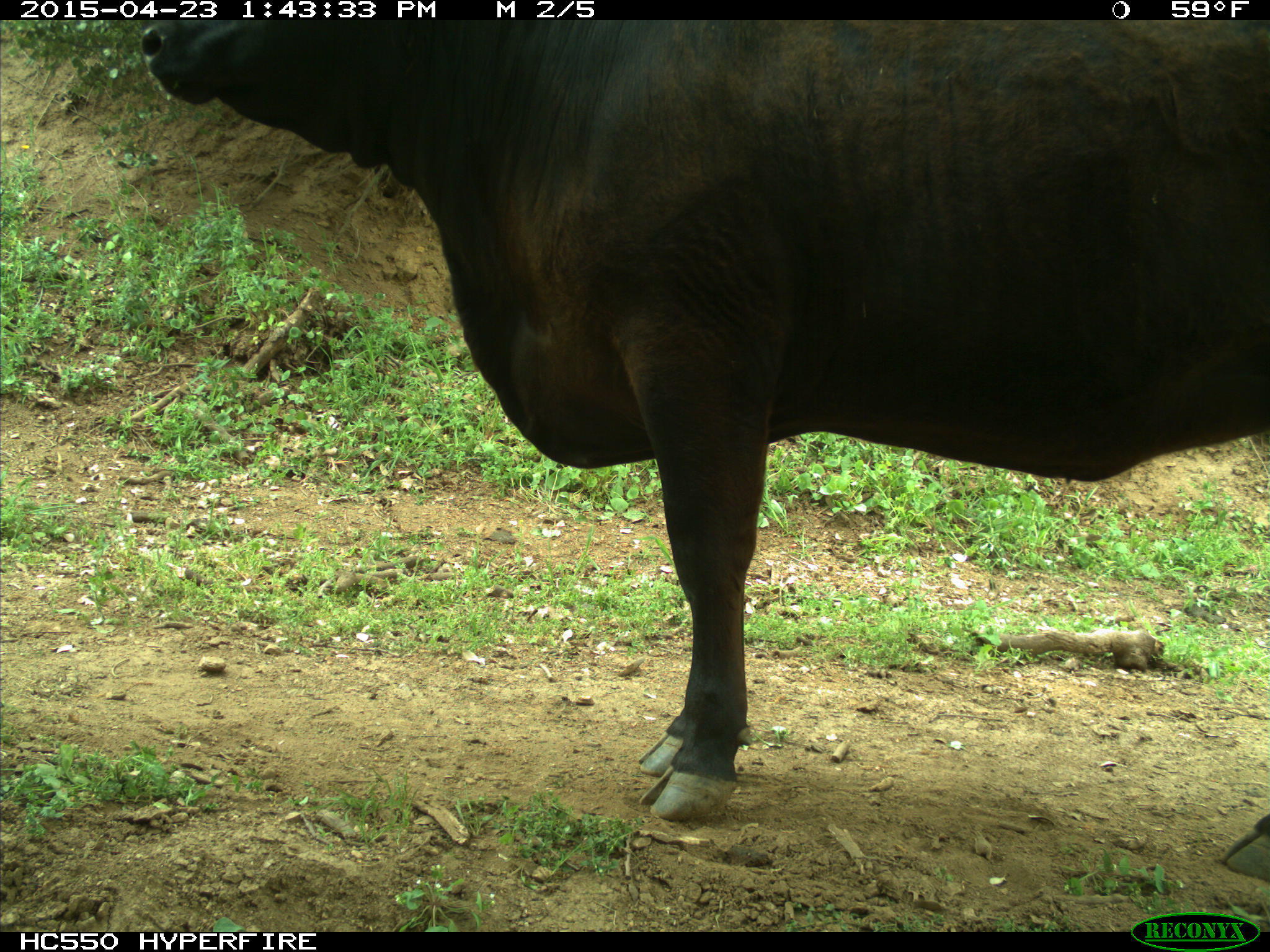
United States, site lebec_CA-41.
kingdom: Animalia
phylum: Chordata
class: Mammalia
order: Artiodactyla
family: Bovidae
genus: Bos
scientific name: Bos taurus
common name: domestic cow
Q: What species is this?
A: Bos taurus (domestic cow).